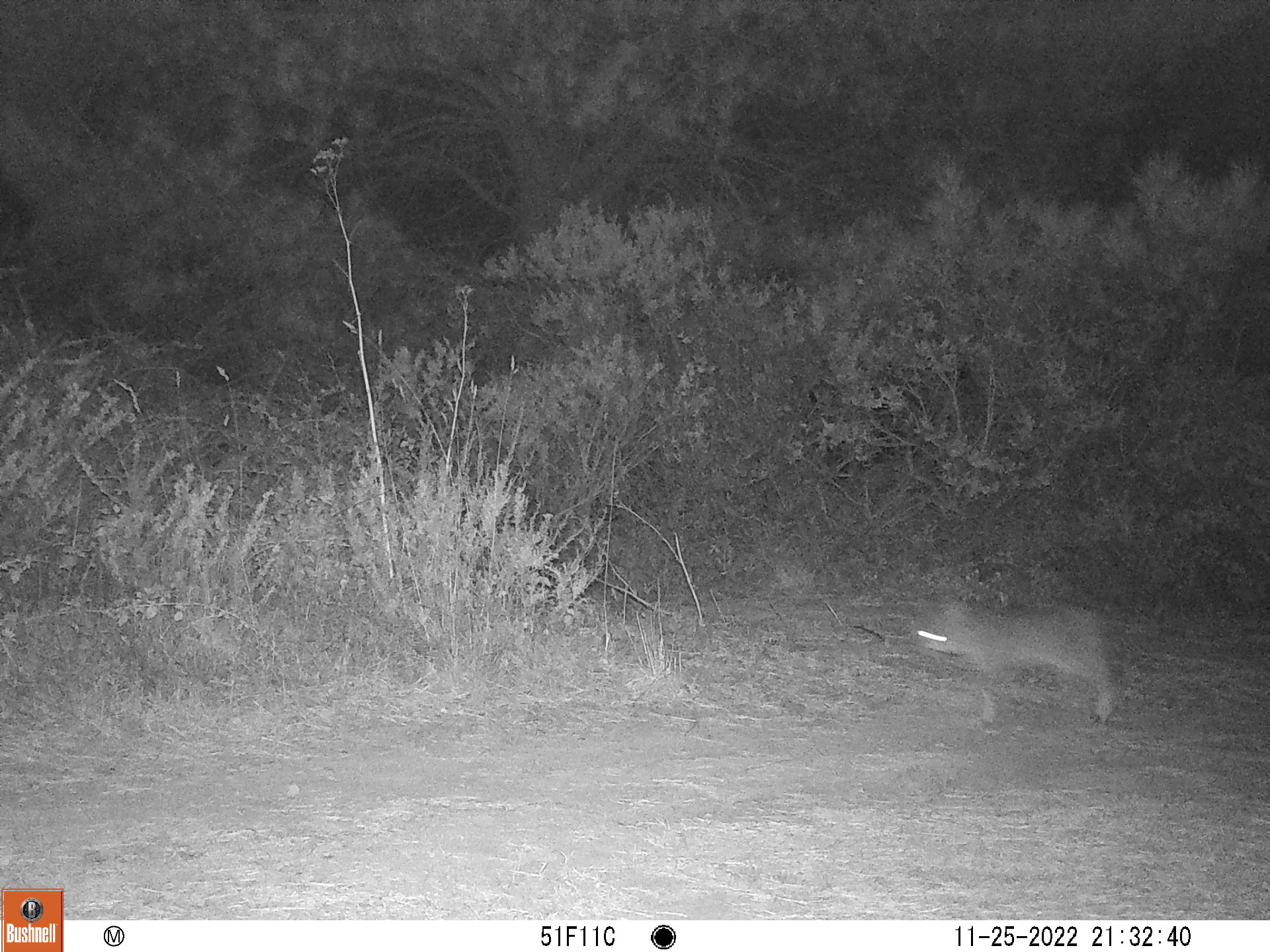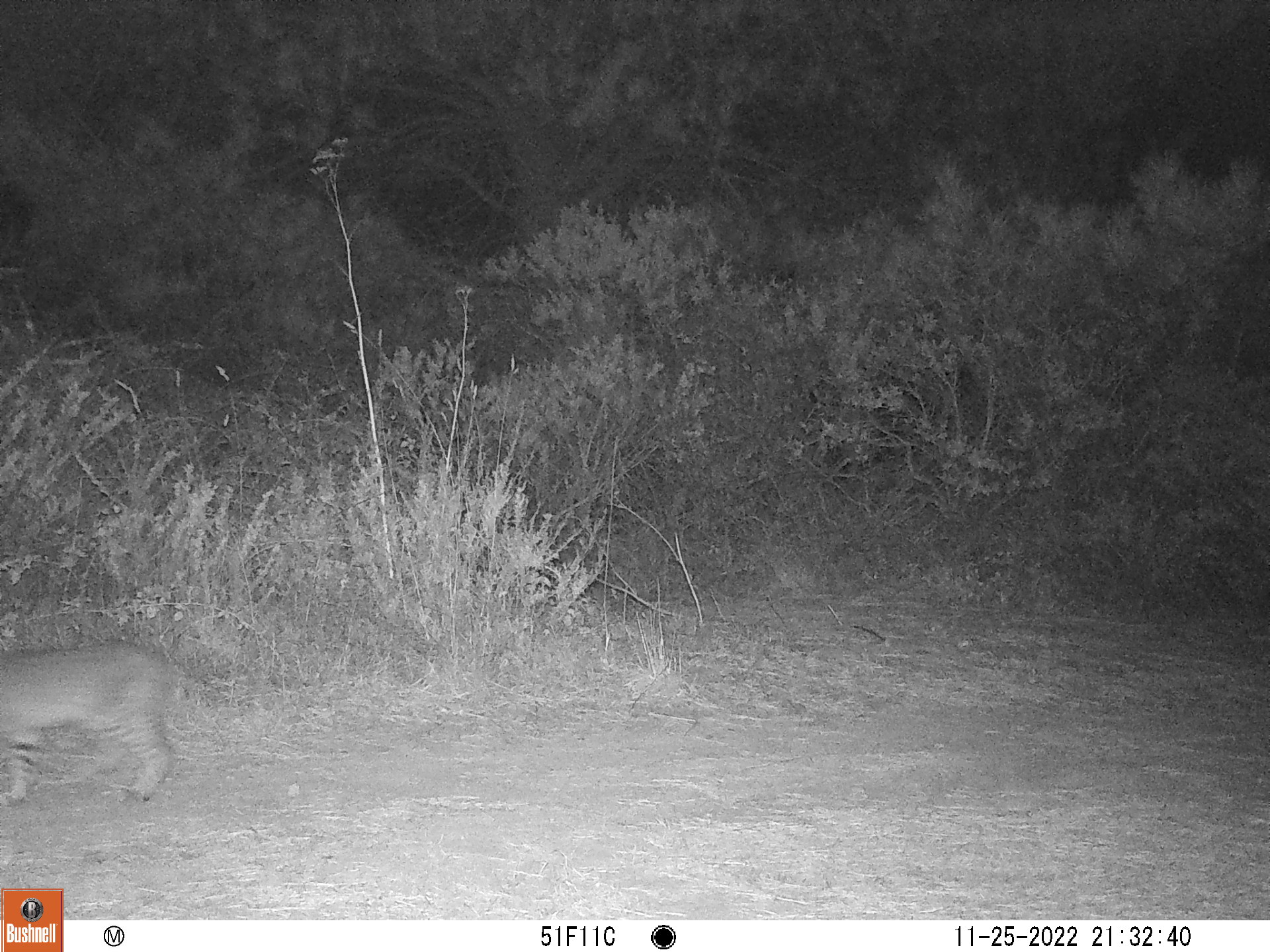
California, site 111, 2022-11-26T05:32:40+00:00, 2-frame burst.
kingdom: Animalia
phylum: Chordata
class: Mammalia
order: Carnivora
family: Felidae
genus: Lynx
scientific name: Lynx rufus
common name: bobcat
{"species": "bobcat (Lynx rufus)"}